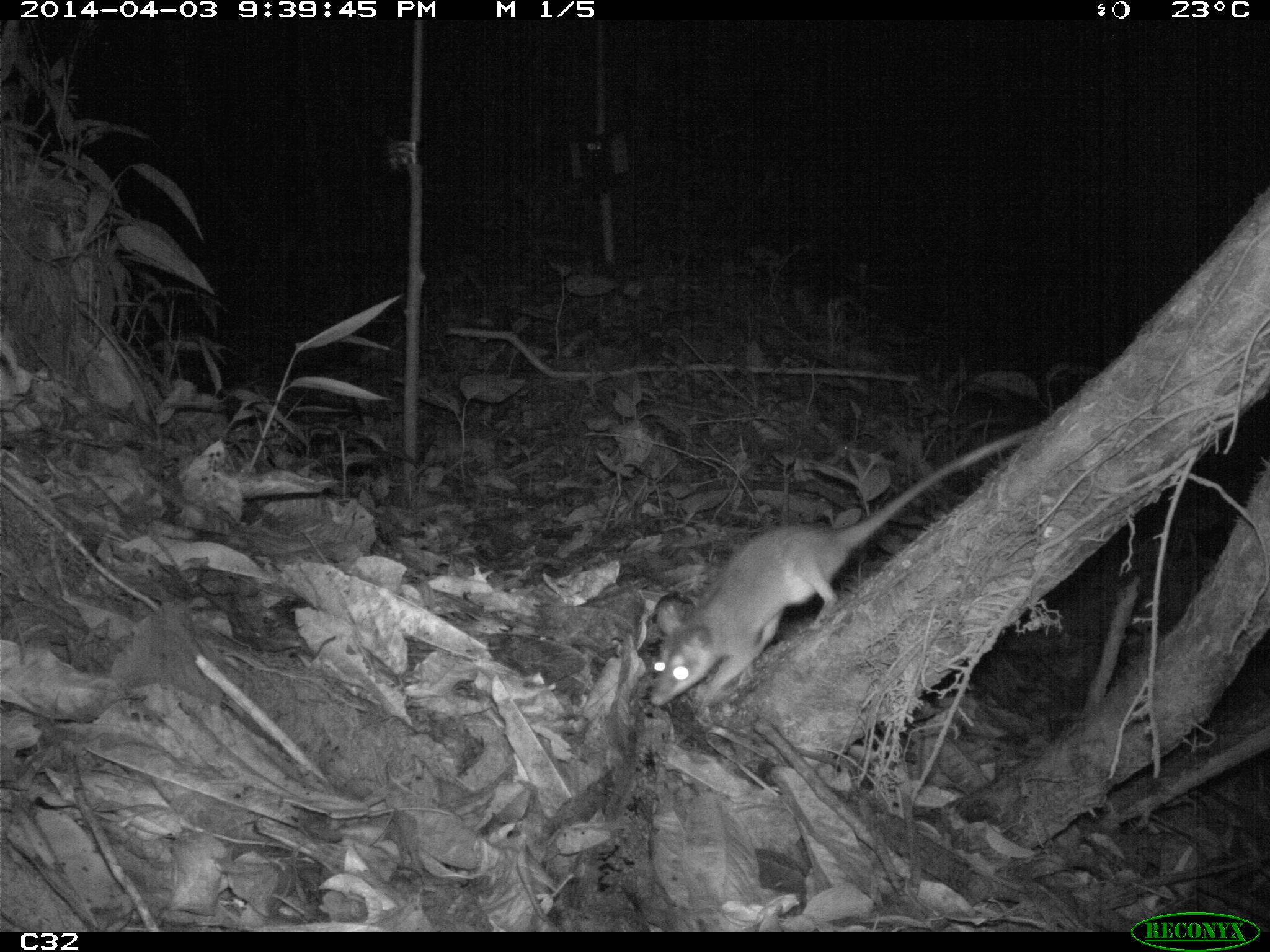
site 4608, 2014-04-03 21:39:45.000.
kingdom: Animalia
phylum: Chordata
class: Mammalia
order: Didelphimorphia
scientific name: Didelphimorphia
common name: opossum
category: unknown opossum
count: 1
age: adult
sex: female